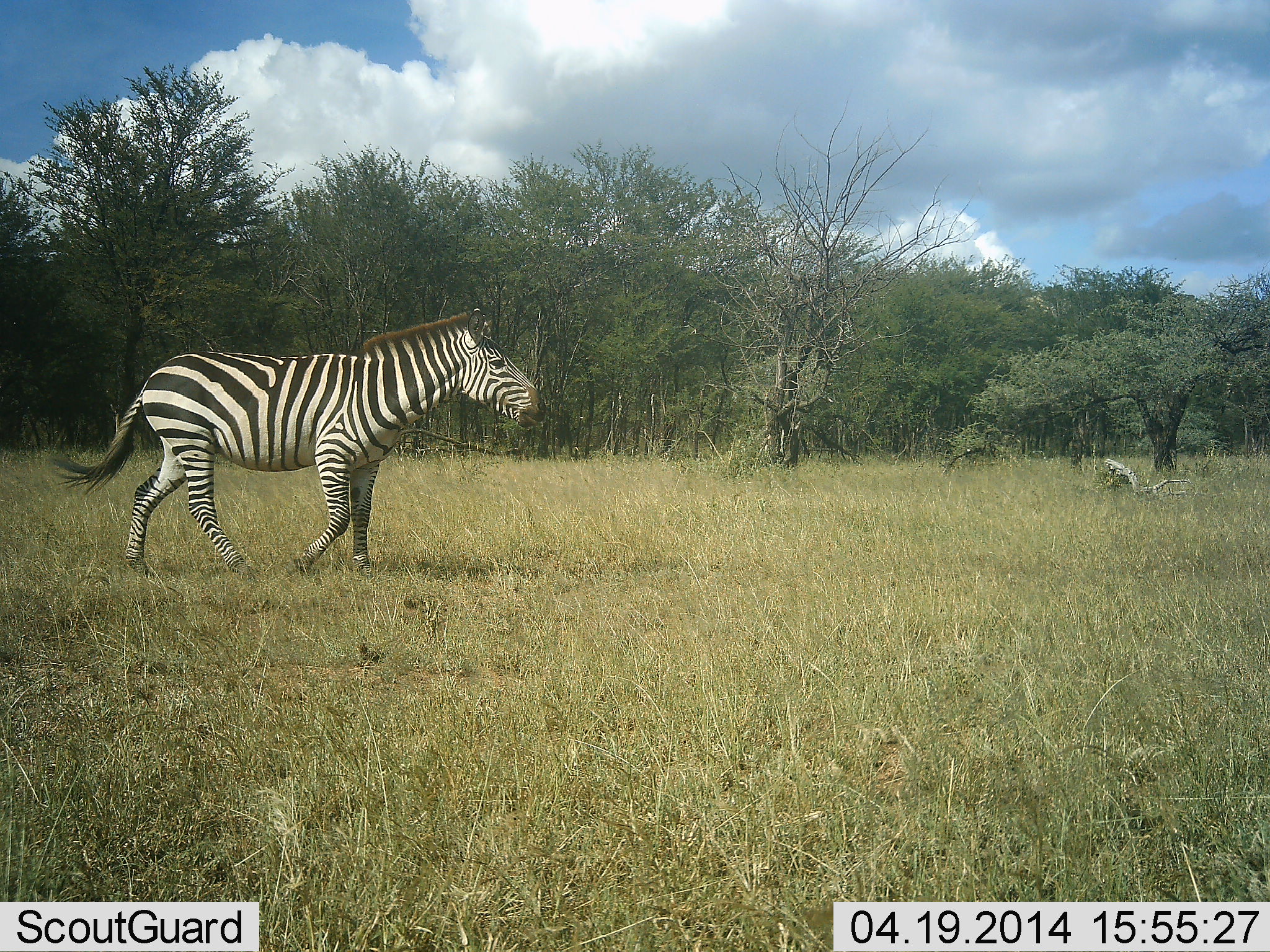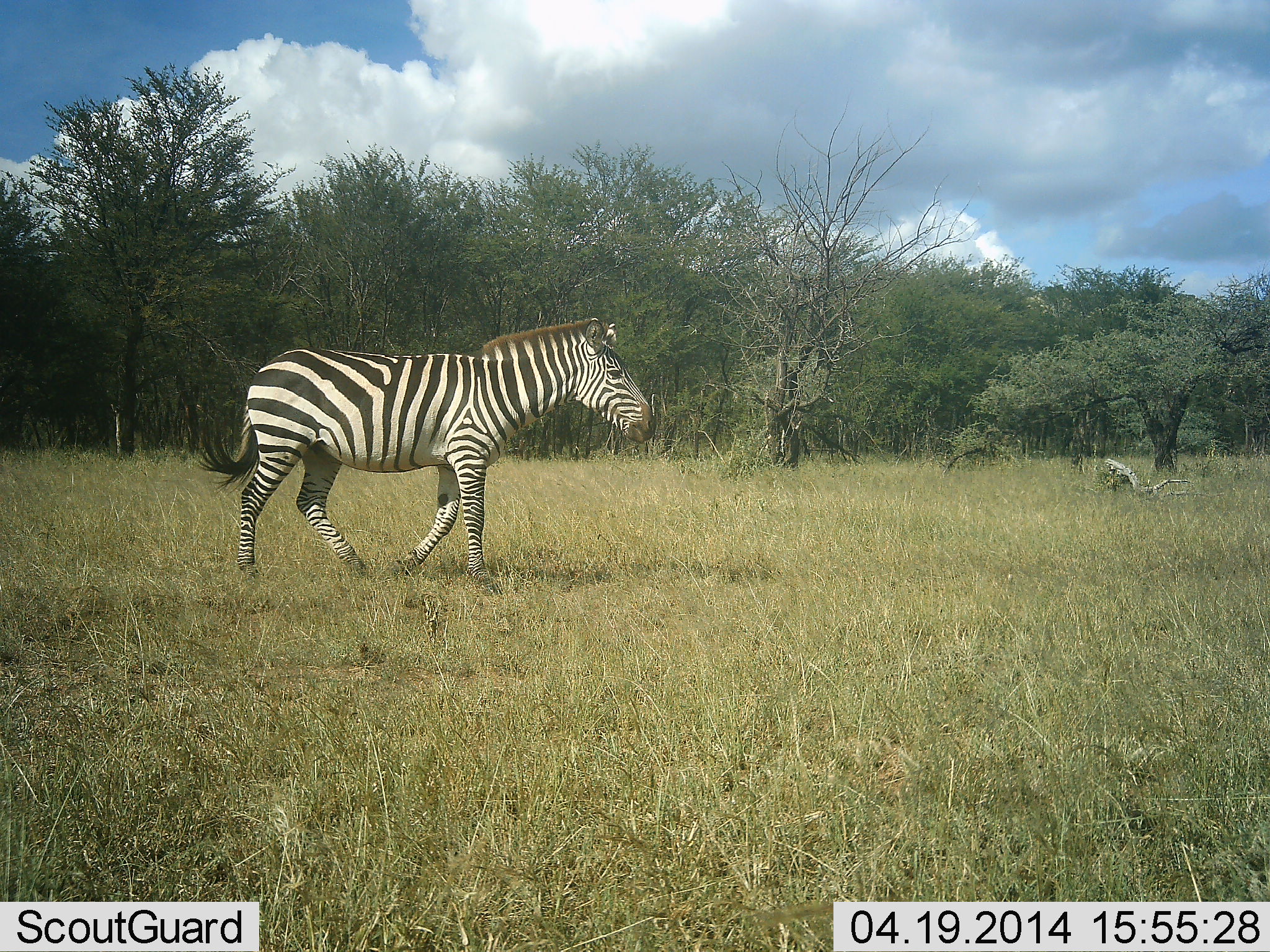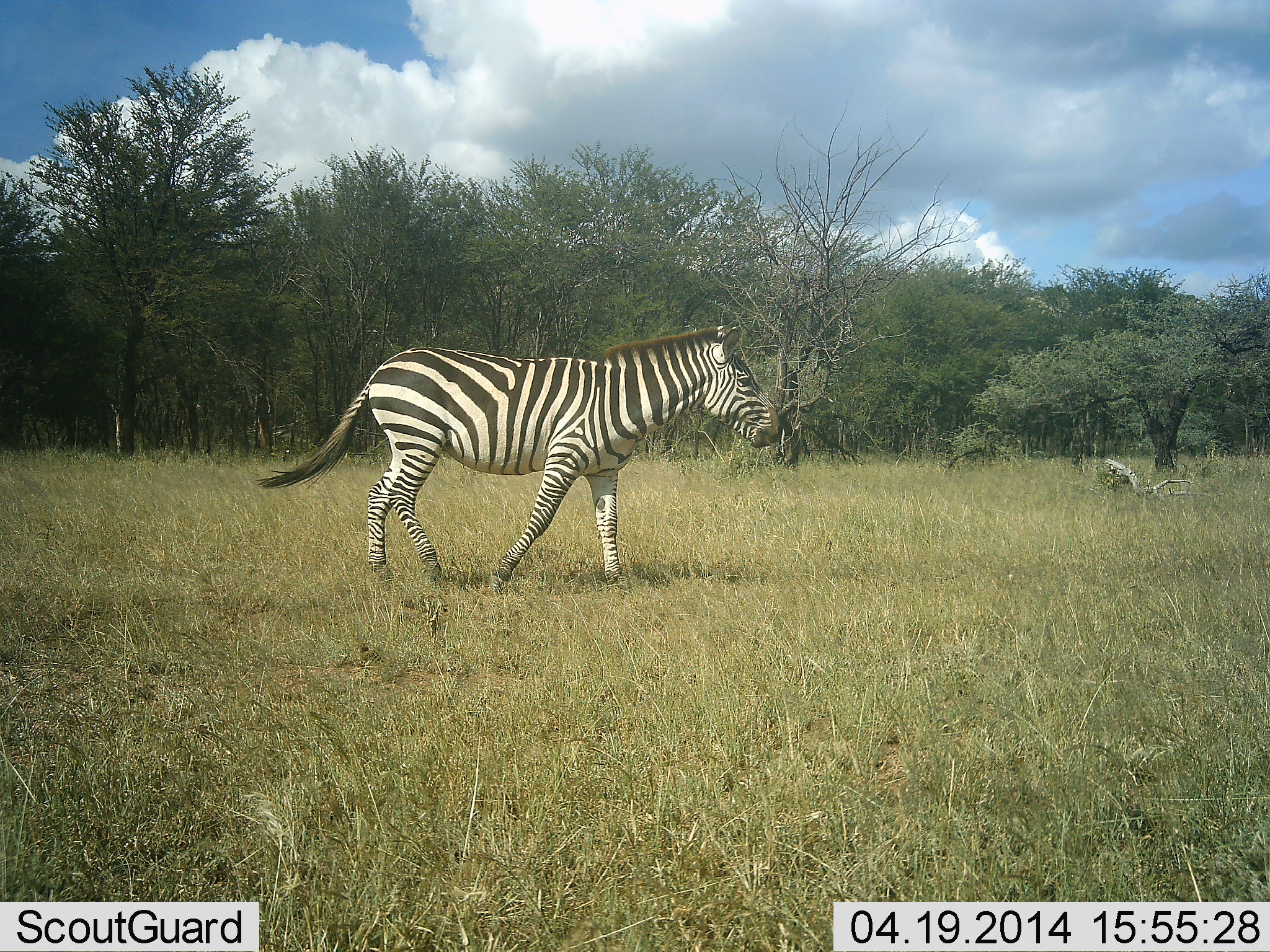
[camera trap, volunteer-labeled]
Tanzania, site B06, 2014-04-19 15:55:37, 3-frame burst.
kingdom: Animalia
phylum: Chordata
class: Mammalia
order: Perissodactyla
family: Equidae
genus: Equus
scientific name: Equus quagga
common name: plains zebra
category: zebra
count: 1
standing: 0%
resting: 0%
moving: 100%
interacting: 0%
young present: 0%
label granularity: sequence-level